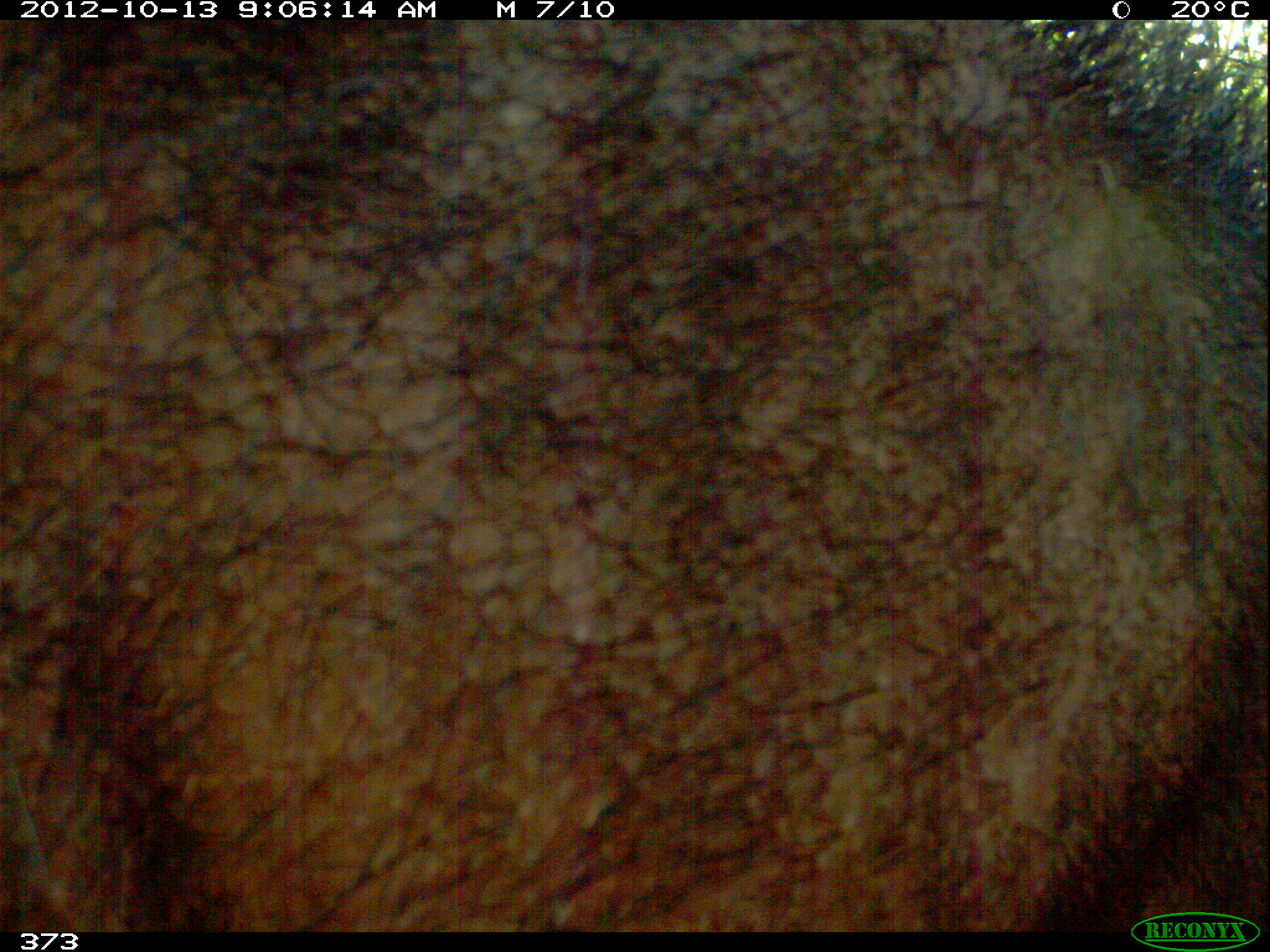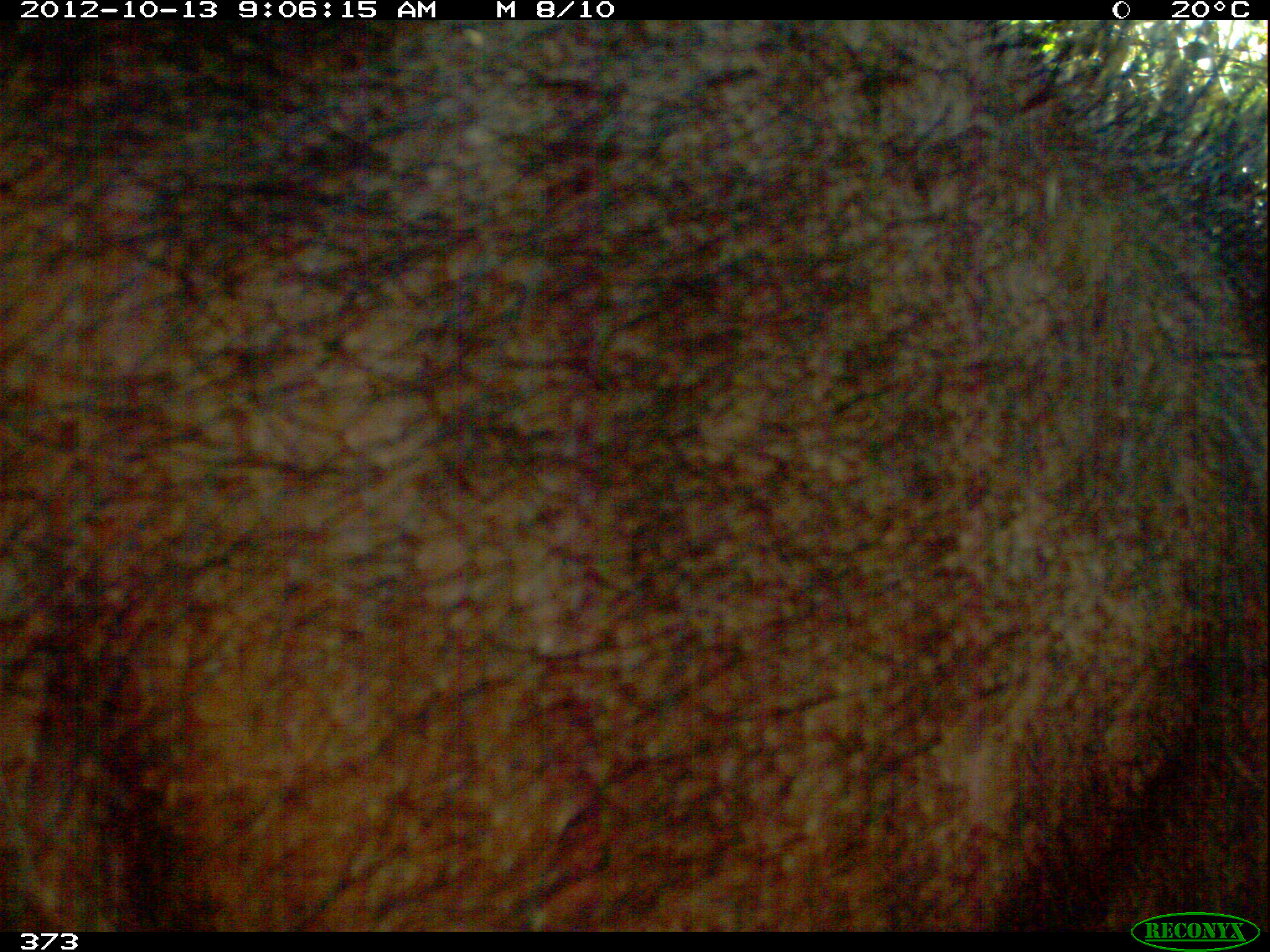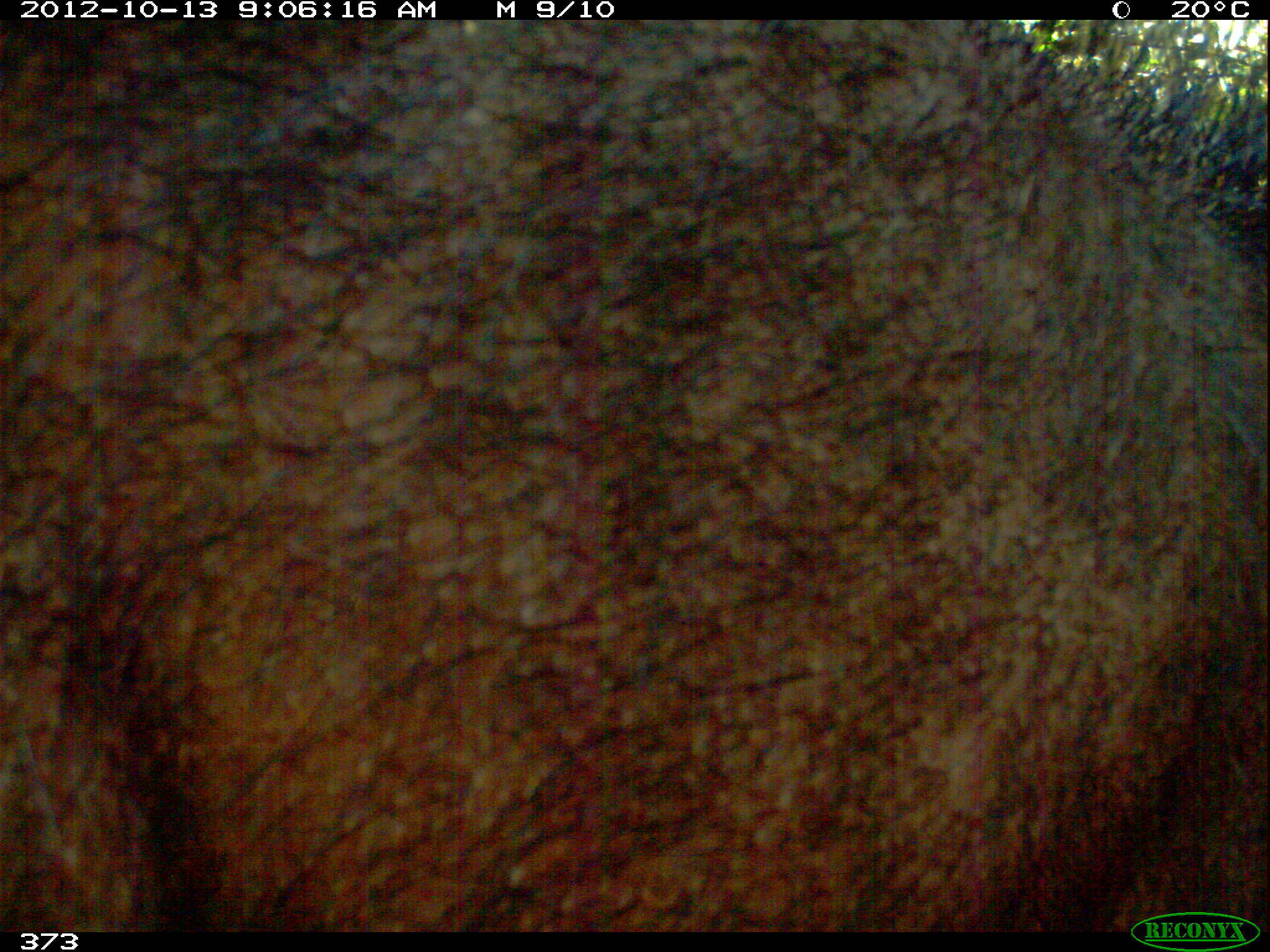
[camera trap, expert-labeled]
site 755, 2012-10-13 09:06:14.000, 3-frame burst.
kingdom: Animalia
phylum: Chordata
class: Mammalia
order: Artiodactyla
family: Tayassuidae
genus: Tayassu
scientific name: Tayassu pecari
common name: white-lipped peccary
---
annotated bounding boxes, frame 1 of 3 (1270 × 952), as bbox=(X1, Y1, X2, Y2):
tayassu pecari: bbox=(0, 21, 1265, 932)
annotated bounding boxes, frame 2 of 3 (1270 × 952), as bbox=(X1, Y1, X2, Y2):
tayassu pecari: bbox=(0, 21, 1265, 932)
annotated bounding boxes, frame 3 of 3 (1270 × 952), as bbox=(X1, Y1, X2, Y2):
tayassu pecari: bbox=(0, 21, 1265, 932)